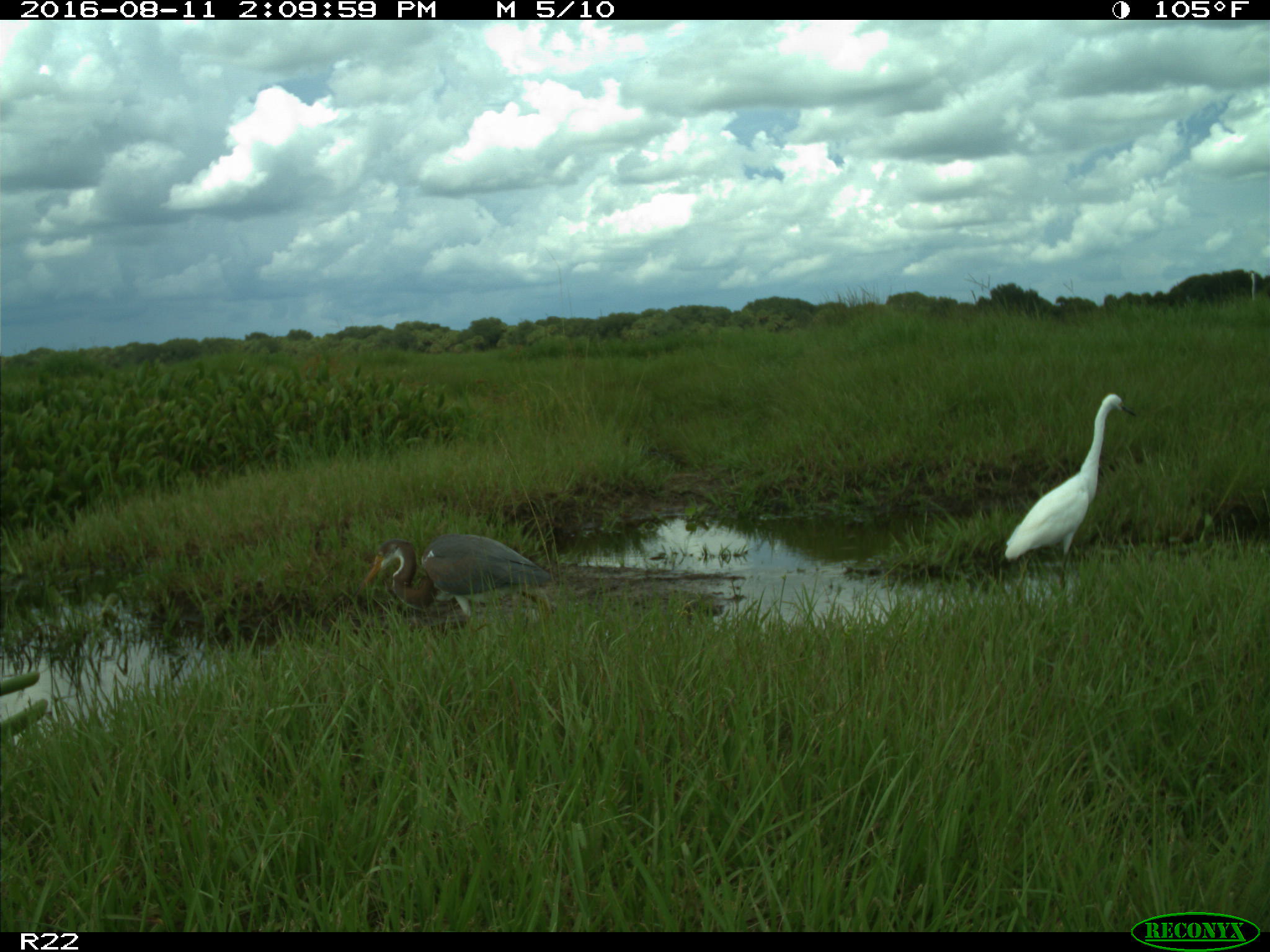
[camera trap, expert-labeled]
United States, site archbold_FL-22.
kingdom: Animalia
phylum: Chordata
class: Aves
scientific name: Aves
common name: birds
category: unidentified bird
Unidentified bird (birds) (Aves).